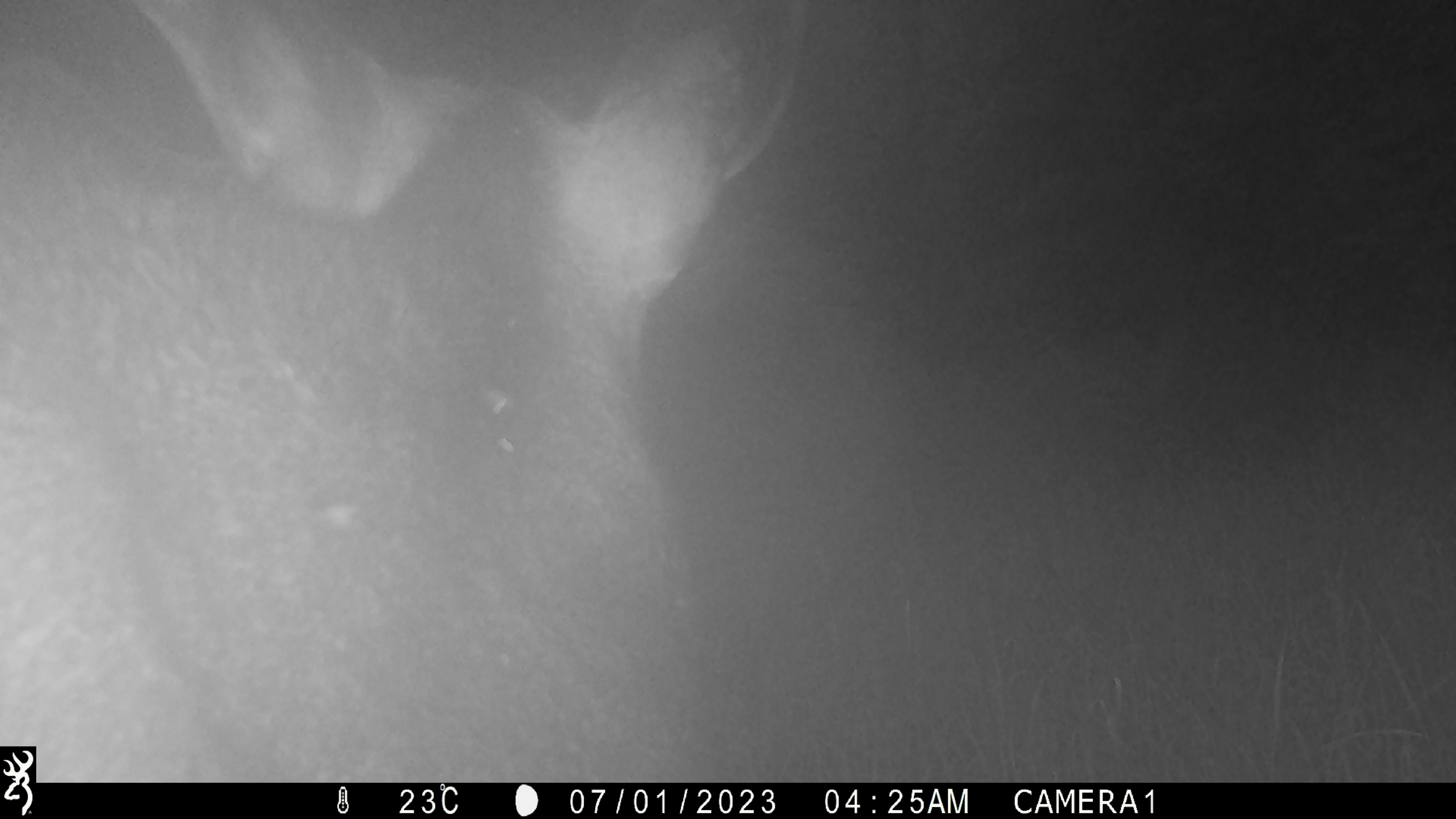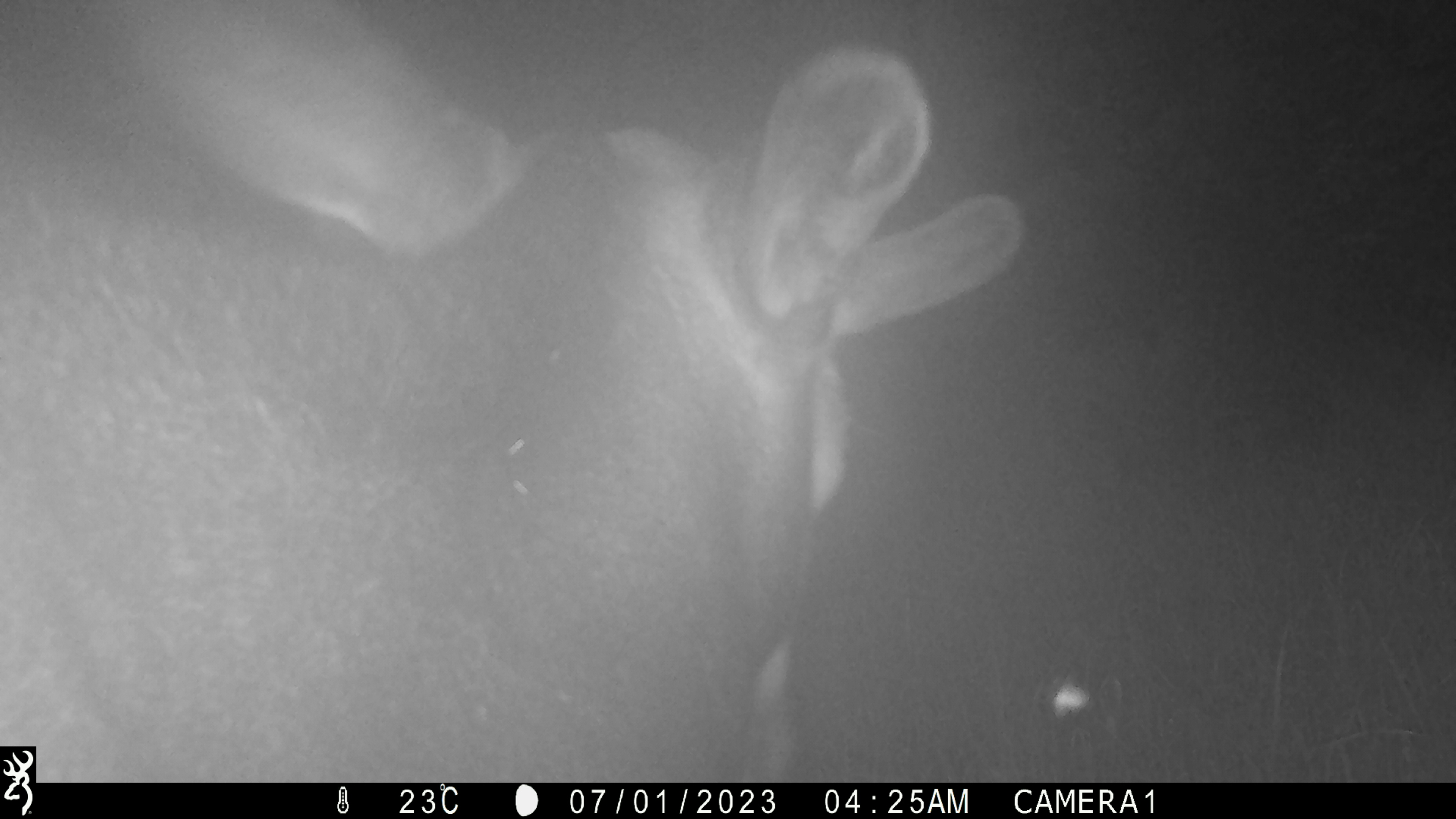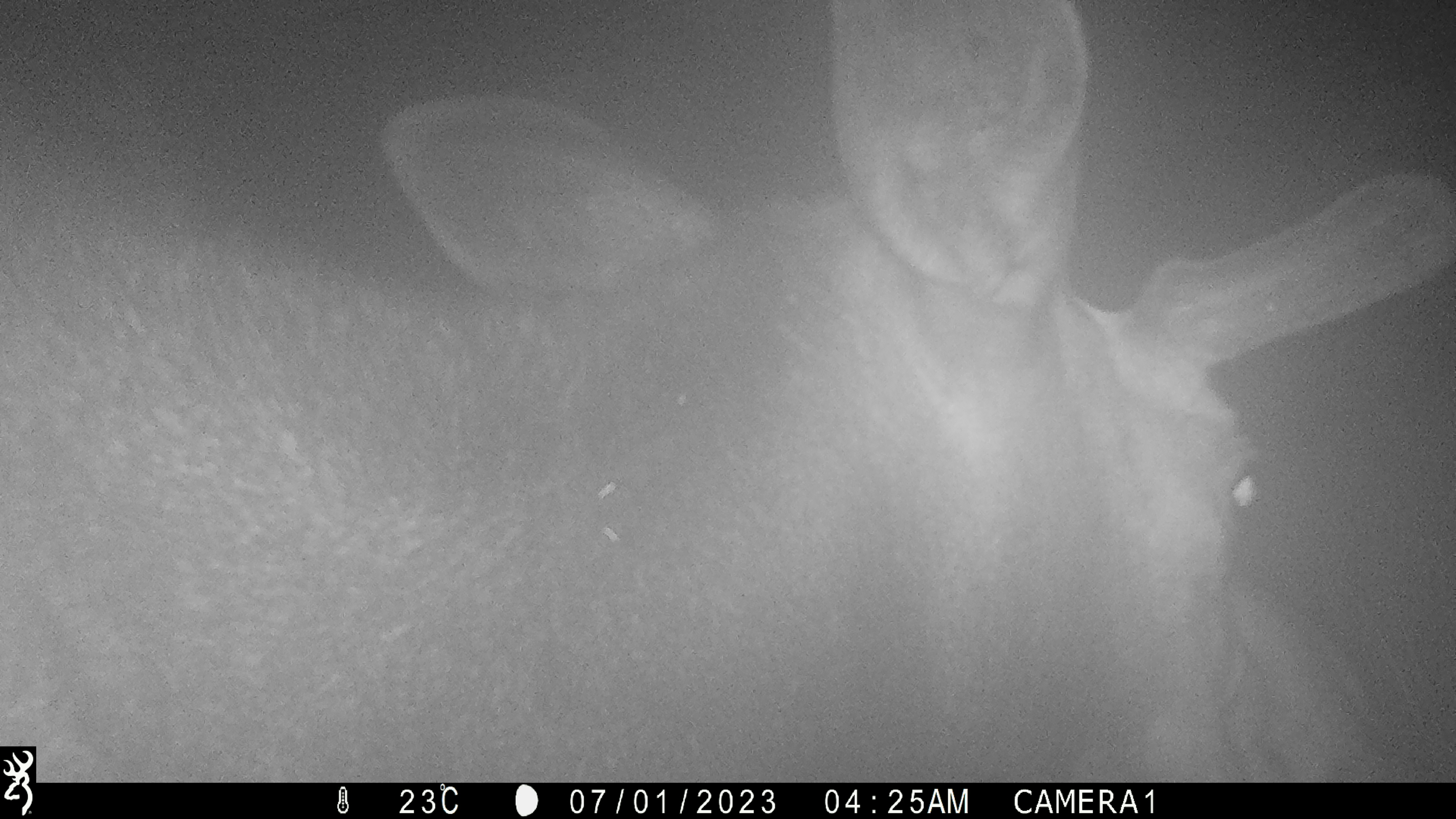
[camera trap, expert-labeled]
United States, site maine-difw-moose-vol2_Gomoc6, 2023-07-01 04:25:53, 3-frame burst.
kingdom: Animalia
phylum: Chordata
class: Mammalia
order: Artiodactyla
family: Cervidae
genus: Alces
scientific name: Alces alces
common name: moose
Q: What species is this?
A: Moose (Alces alces).